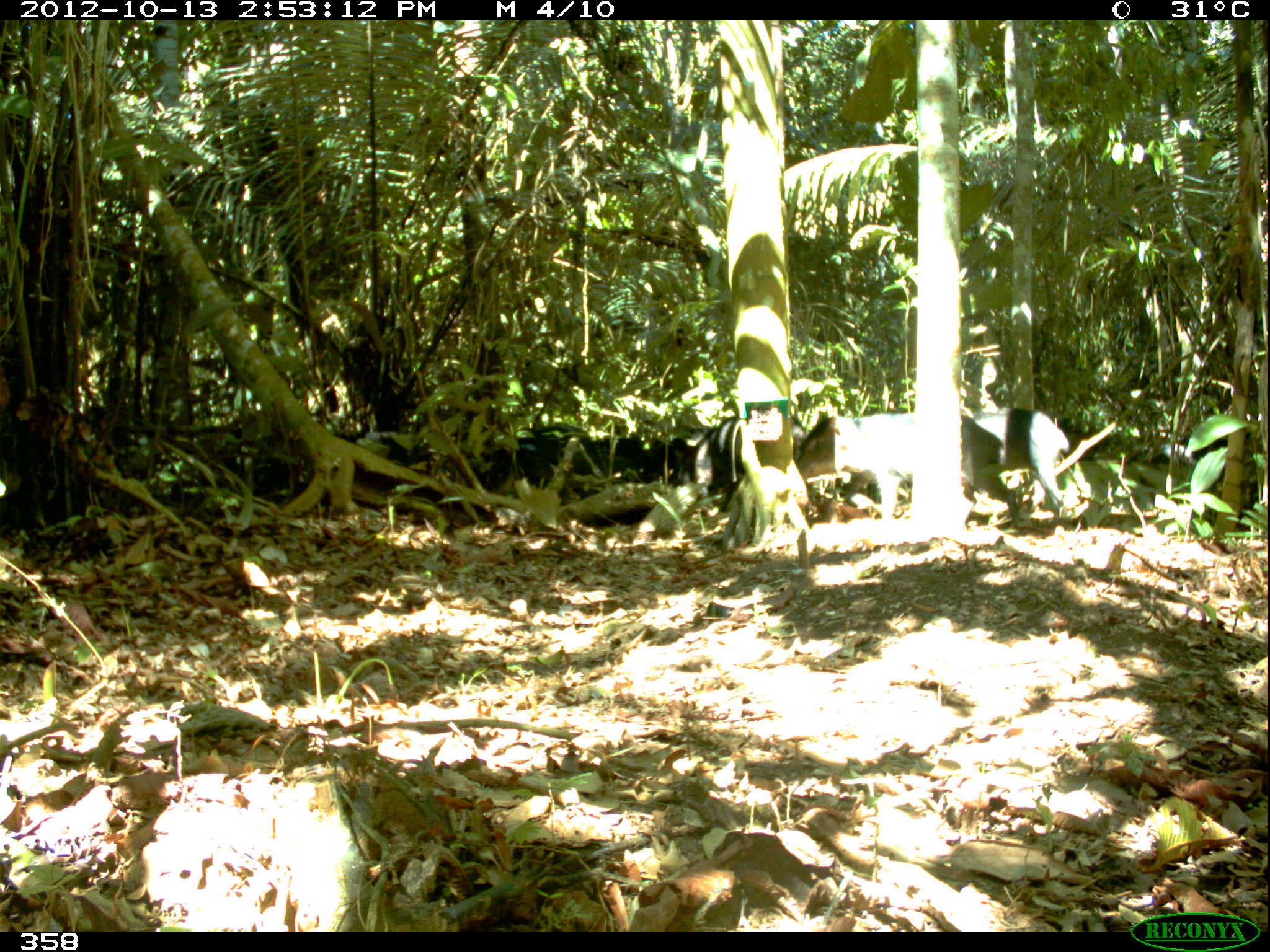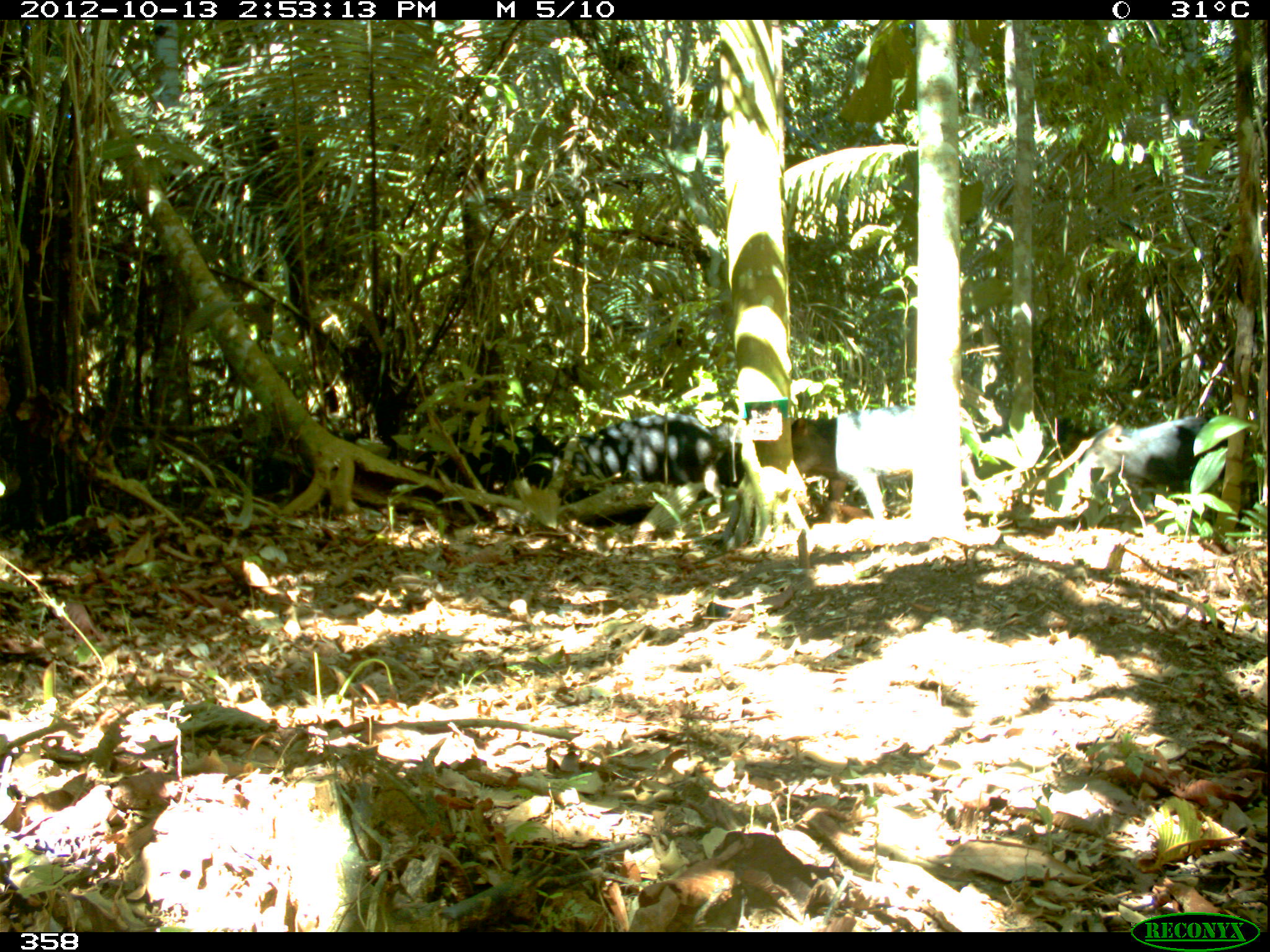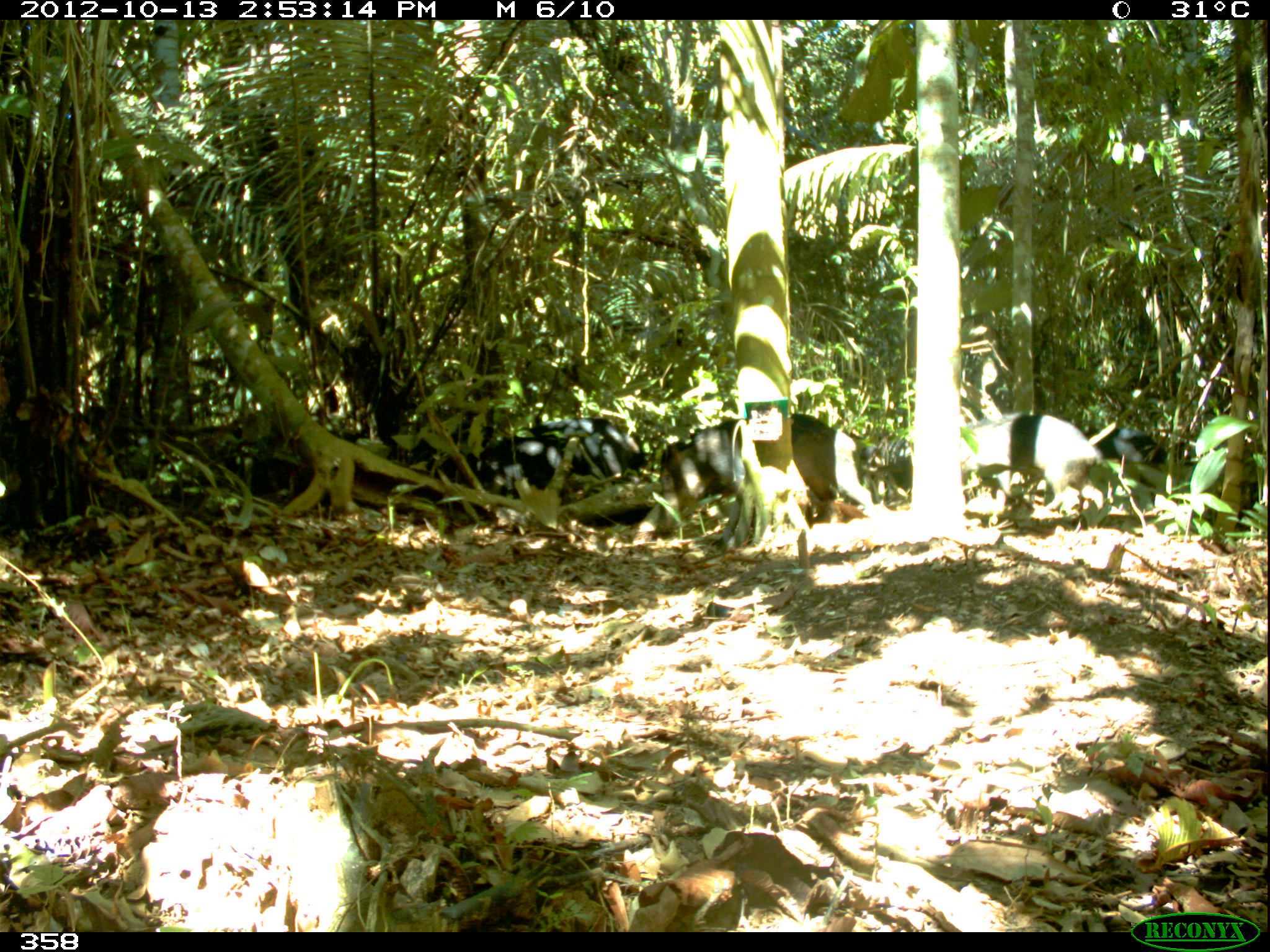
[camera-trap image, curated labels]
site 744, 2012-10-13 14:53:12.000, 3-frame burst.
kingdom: Animalia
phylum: Chordata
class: Mammalia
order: Artiodactyla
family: Tayassuidae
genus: Tayassu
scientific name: Tayassu pecari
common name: white-lipped peccary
Tayassu pecari (white-lipped peccary).